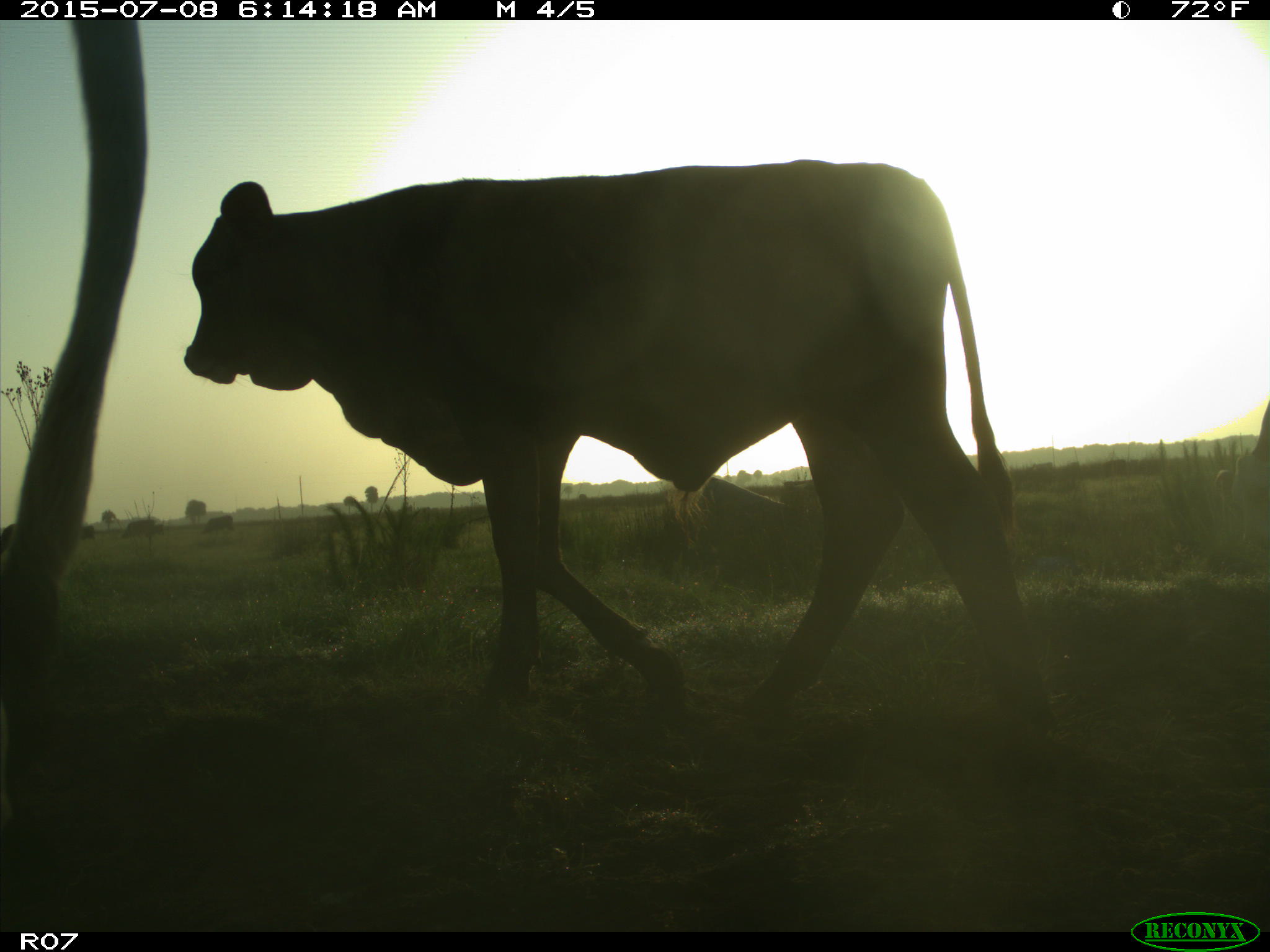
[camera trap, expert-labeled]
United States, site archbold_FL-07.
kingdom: Animalia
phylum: Chordata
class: Mammalia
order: Artiodactyla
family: Bovidae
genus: Bos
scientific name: Bos taurus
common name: domestic cow